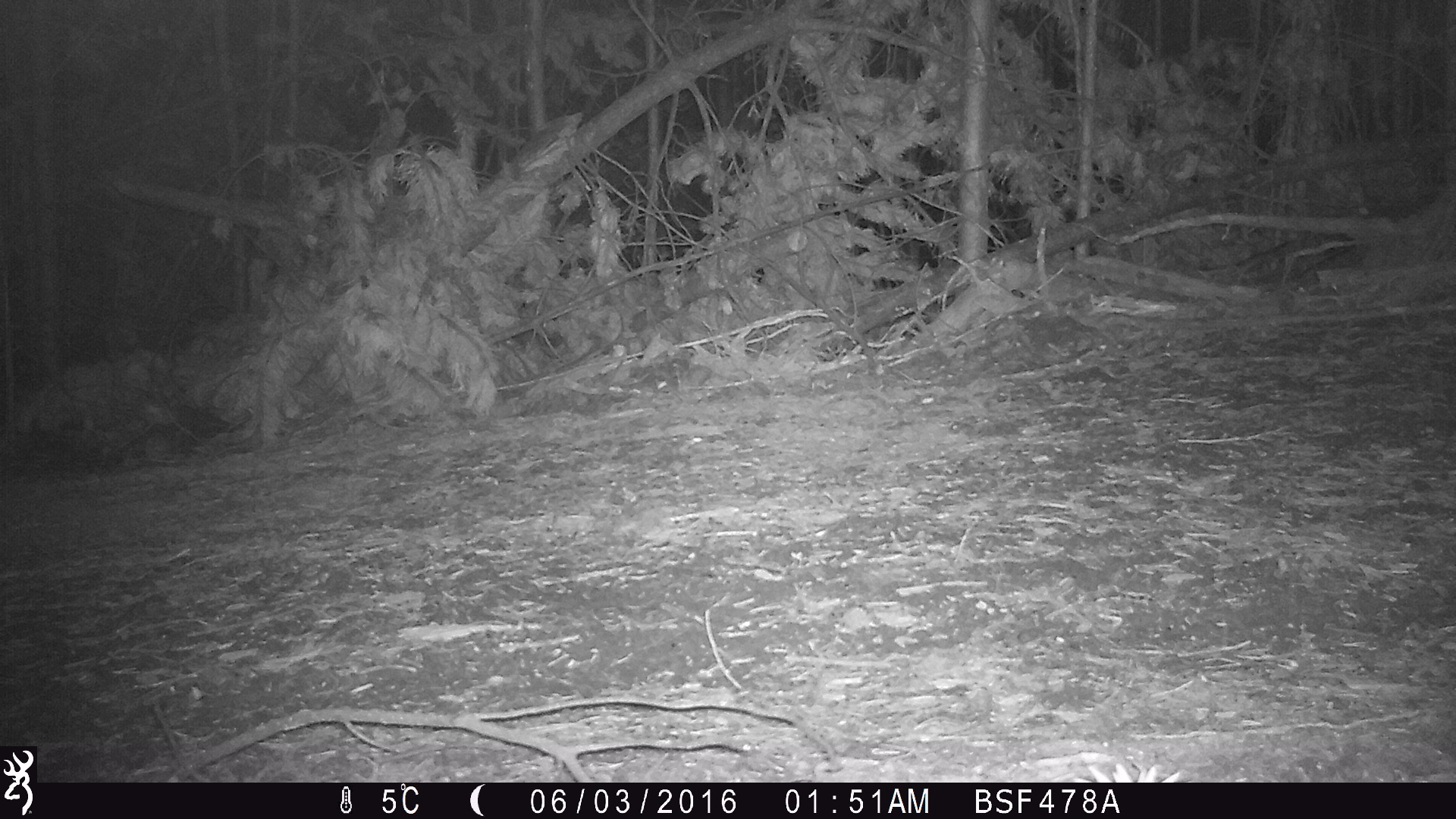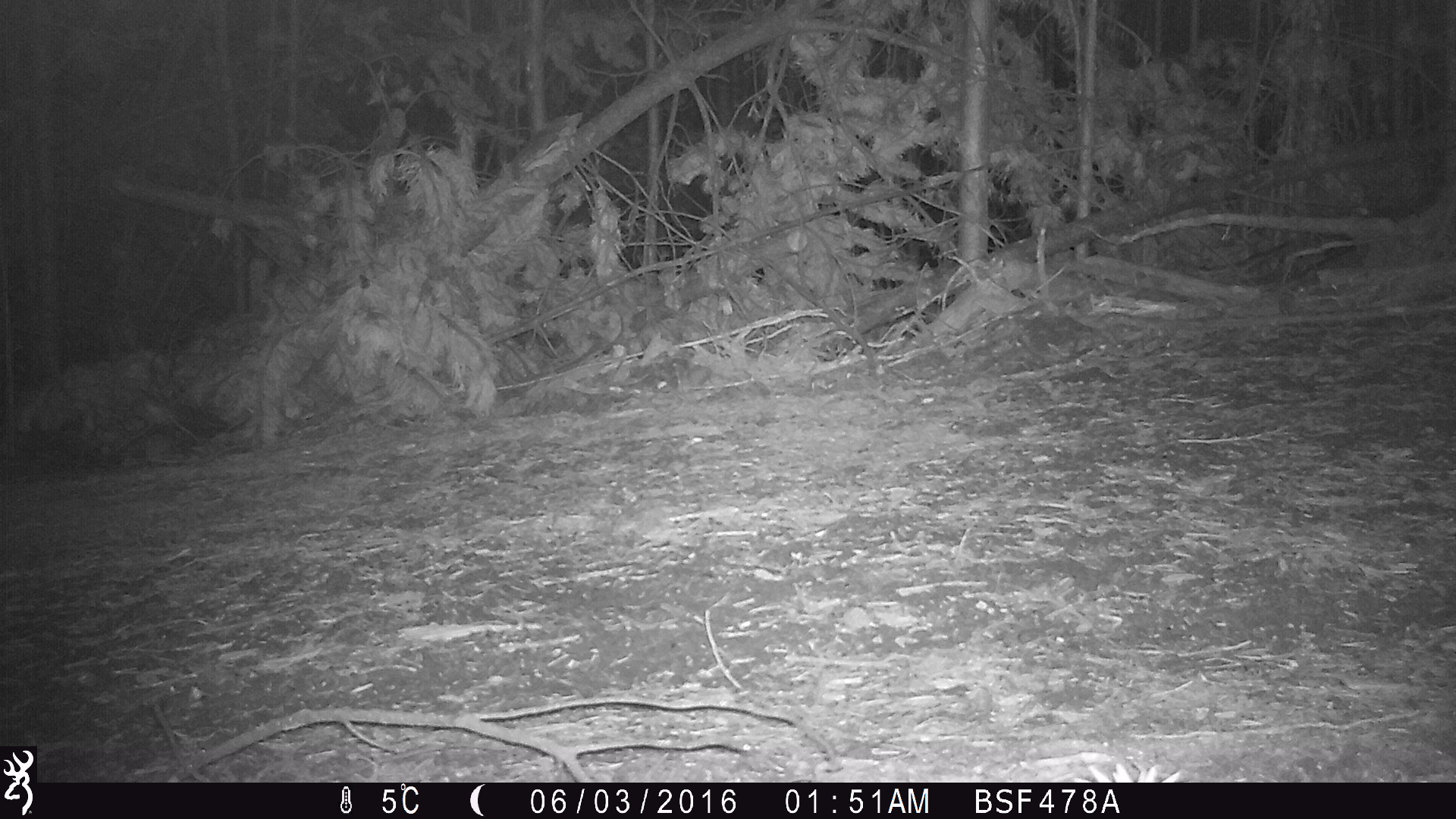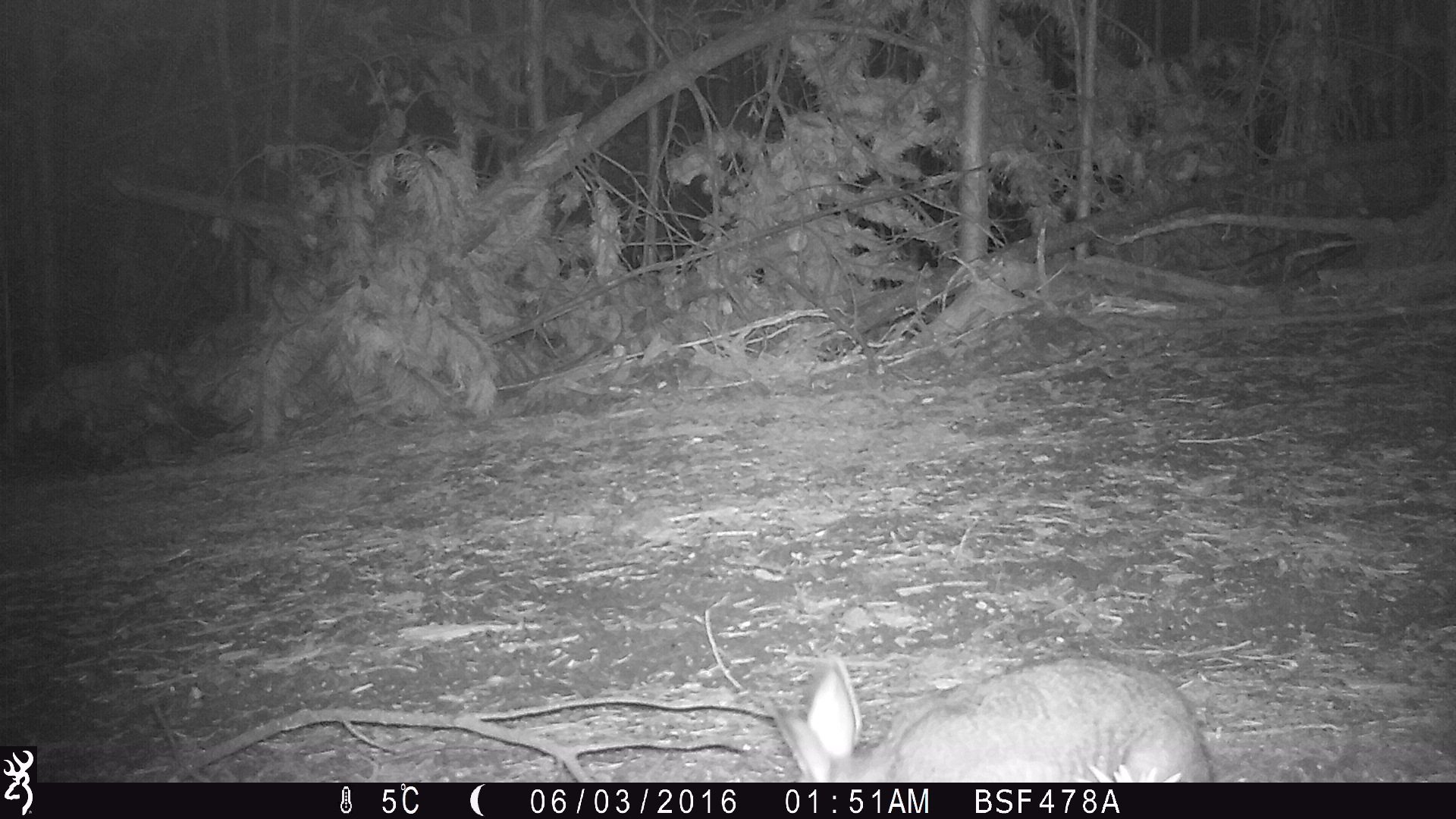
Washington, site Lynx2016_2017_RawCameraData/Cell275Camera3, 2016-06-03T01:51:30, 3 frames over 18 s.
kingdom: Animalia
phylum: Chordata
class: Mammalia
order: Lagomorpha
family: Leporidae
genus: Lepus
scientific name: Lepus americanus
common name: snowshoe hare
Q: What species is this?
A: Lepus americanus (snowshoe hare).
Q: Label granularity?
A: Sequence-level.